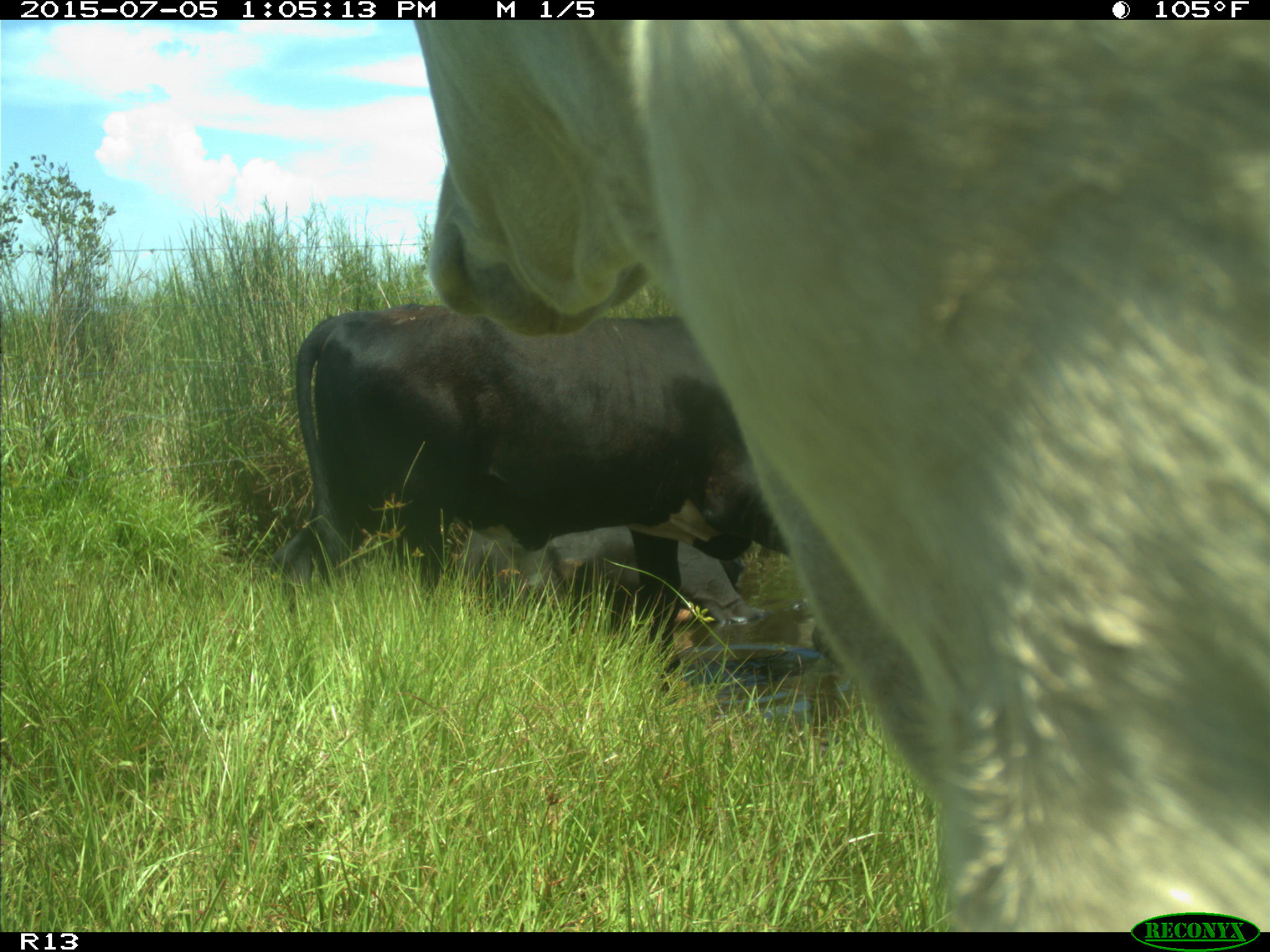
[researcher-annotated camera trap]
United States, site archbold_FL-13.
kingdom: Animalia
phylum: Chordata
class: Mammalia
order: Artiodactyla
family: Bovidae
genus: Bos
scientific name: Bos taurus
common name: domestic cow